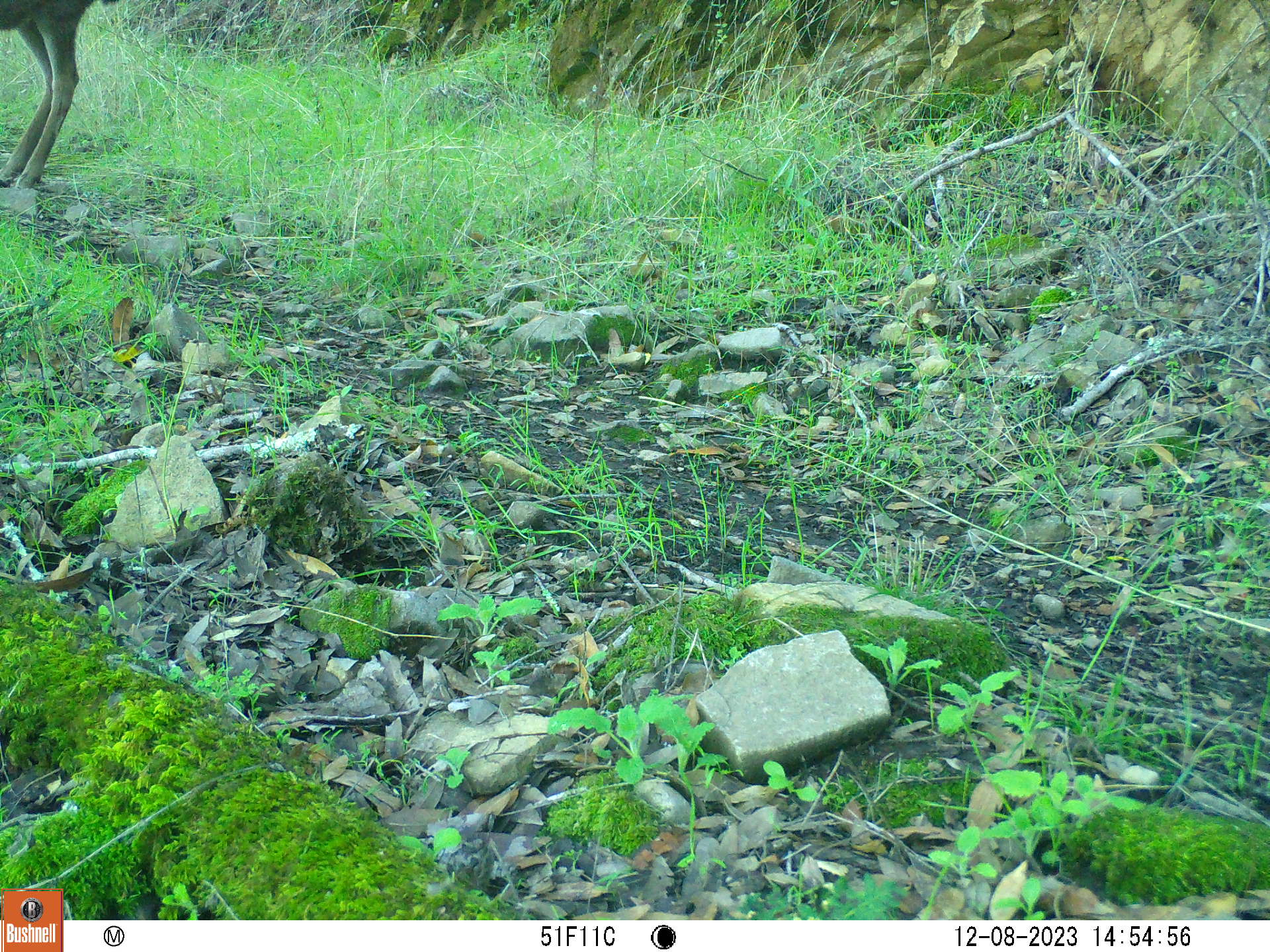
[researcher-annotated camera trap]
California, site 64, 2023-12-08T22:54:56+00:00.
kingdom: Animalia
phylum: Chordata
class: Mammalia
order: Artiodactyla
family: Cervidae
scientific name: Cervidae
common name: elk or deer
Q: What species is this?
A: Elk or deer (Cervidae).